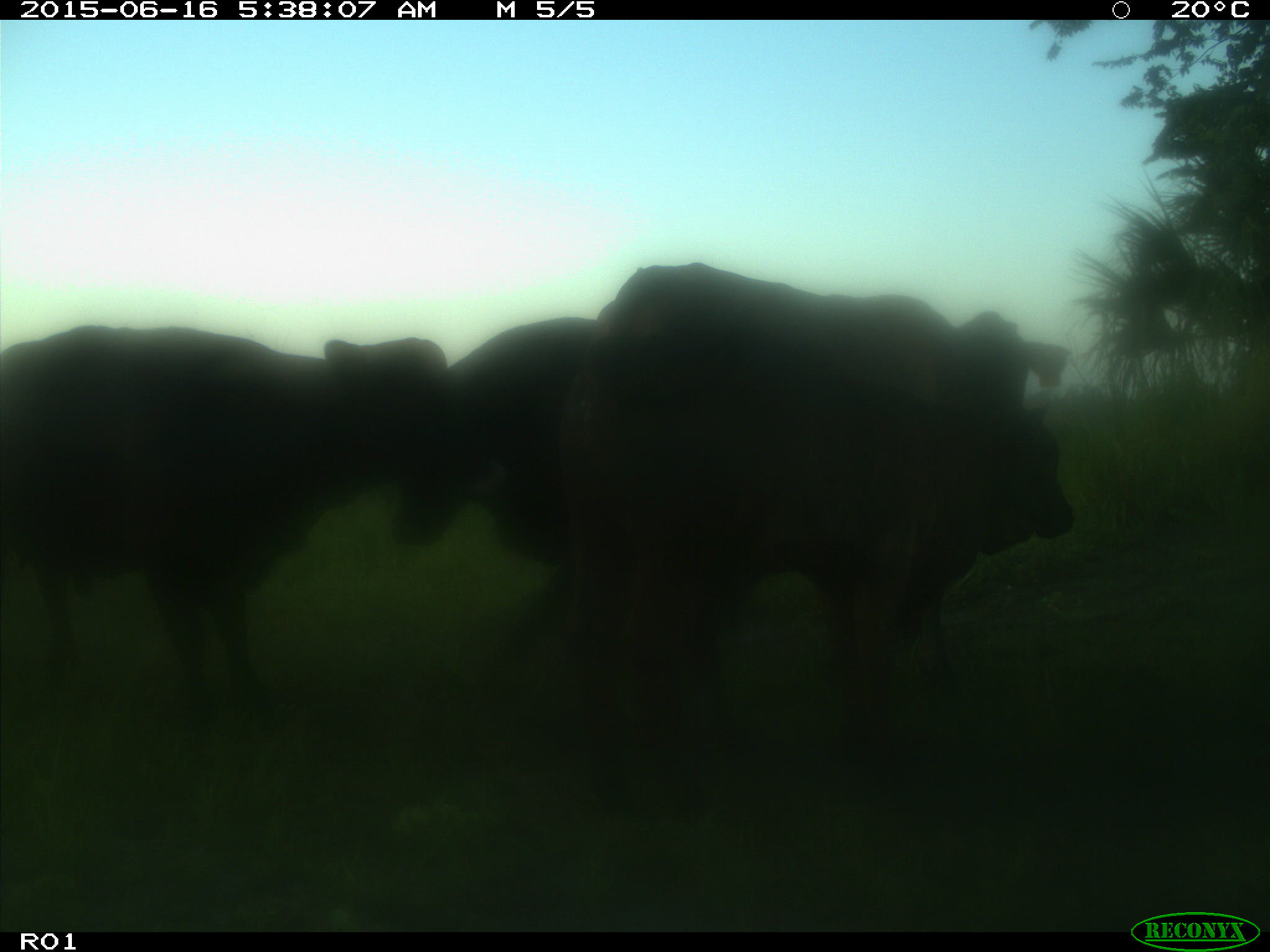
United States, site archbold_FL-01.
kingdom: Animalia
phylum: Chordata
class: Mammalia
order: Artiodactyla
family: Bovidae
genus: Bos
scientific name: Bos taurus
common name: domestic cow